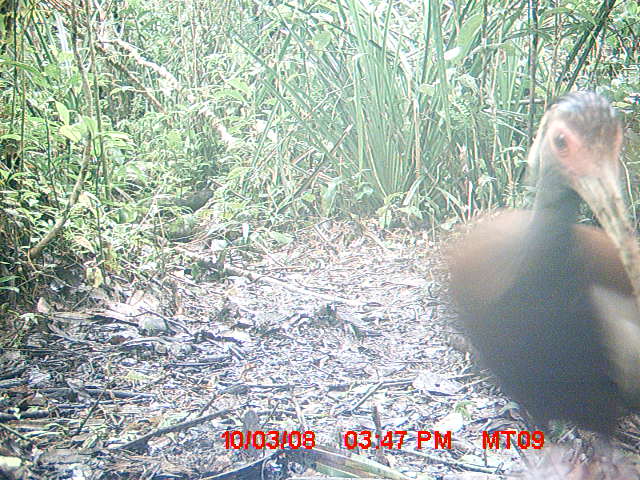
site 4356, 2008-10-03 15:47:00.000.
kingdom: Animalia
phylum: Chordata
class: Aves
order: Cuculiformes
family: Cuculidae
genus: Coua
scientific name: Coua serriana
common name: red-breasted coua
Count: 2.